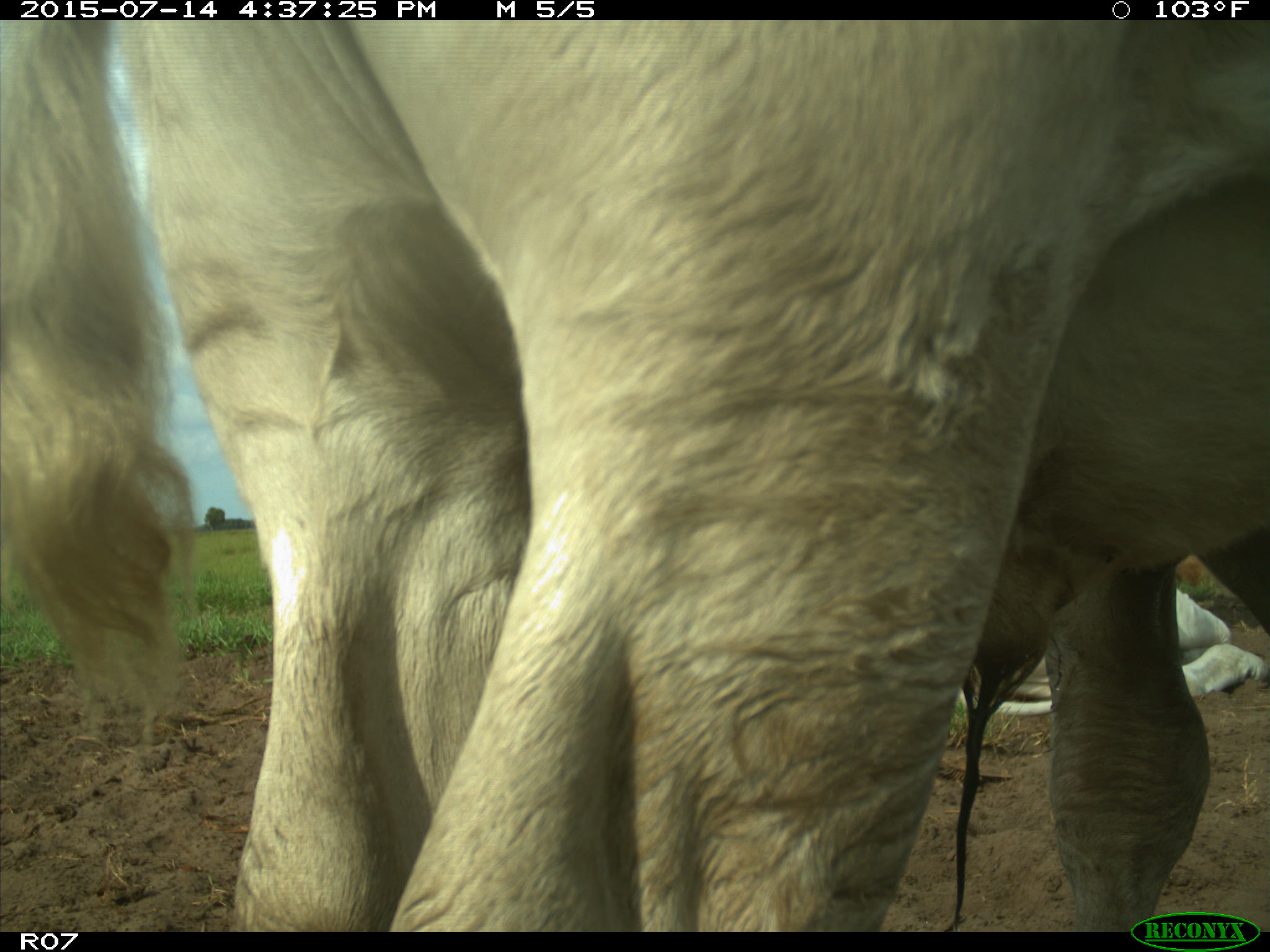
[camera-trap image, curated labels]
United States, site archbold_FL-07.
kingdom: Animalia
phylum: Chordata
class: Mammalia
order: Artiodactyla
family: Bovidae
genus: Bos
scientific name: Bos taurus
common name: domestic cow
Bos taurus (domestic cow).